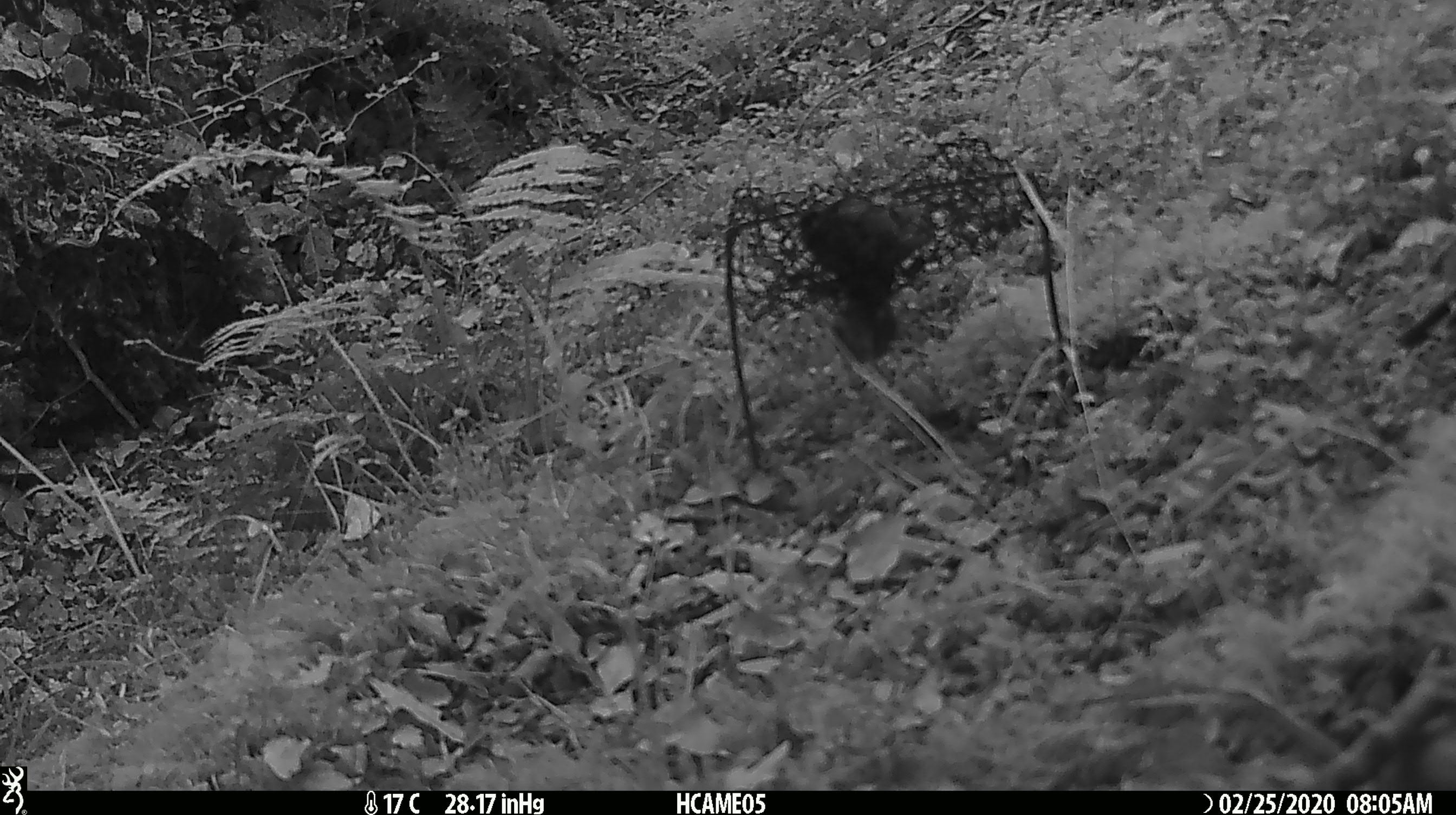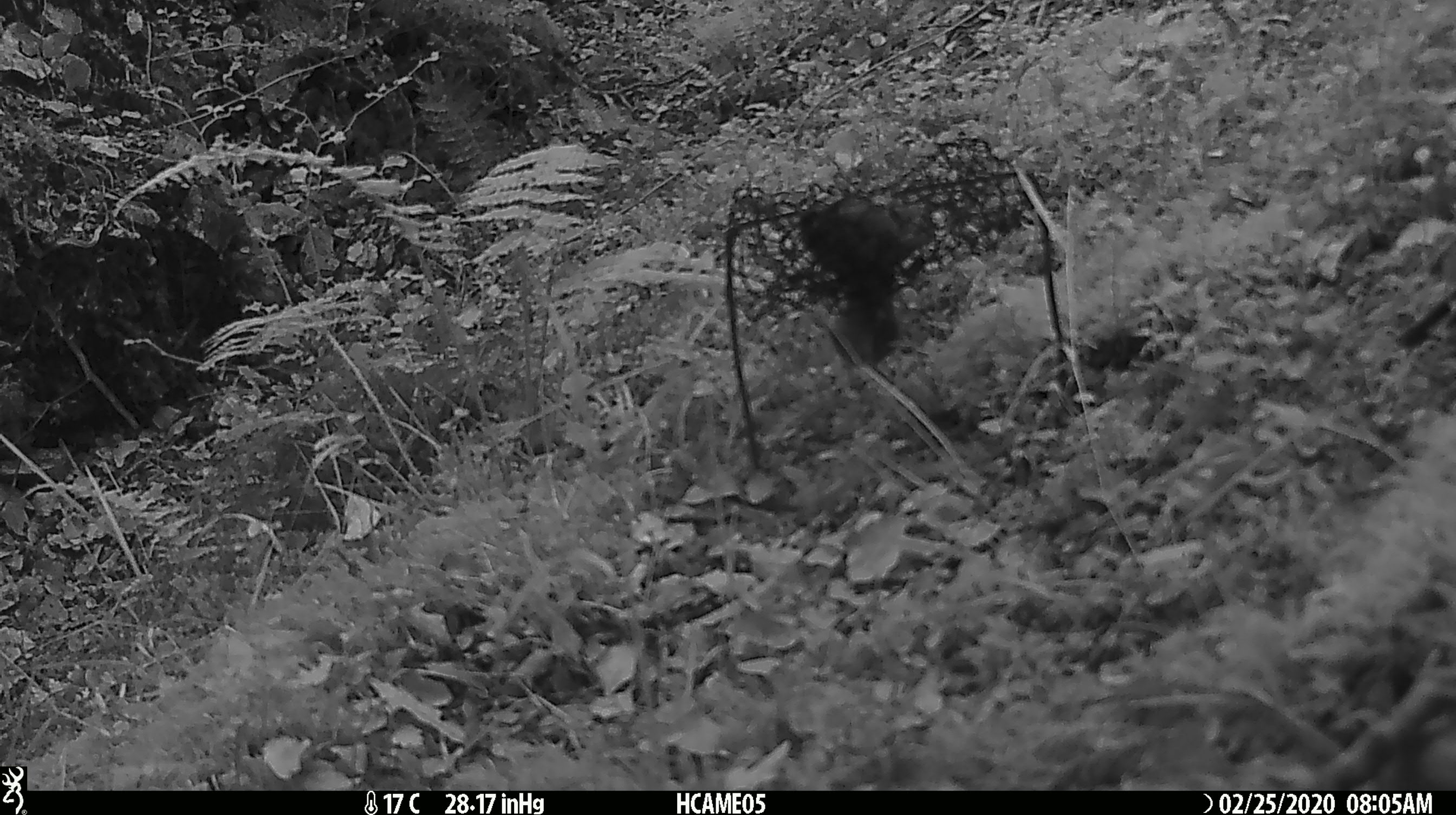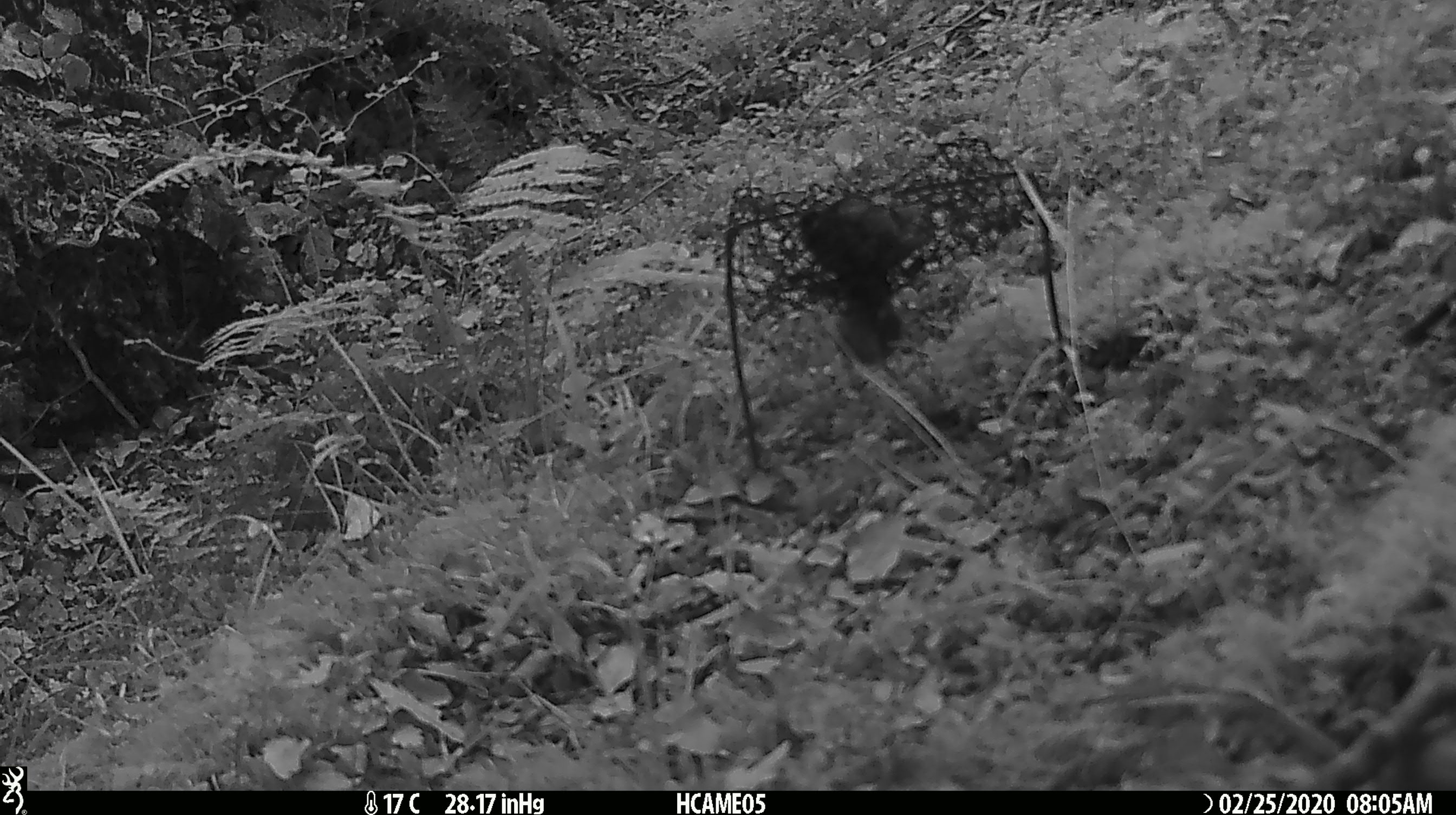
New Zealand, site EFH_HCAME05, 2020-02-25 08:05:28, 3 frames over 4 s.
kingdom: Animalia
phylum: Chordata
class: Mammalia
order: Rodentia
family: Muridae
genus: Mus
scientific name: Mus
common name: mouse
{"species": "mouse (Mus)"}